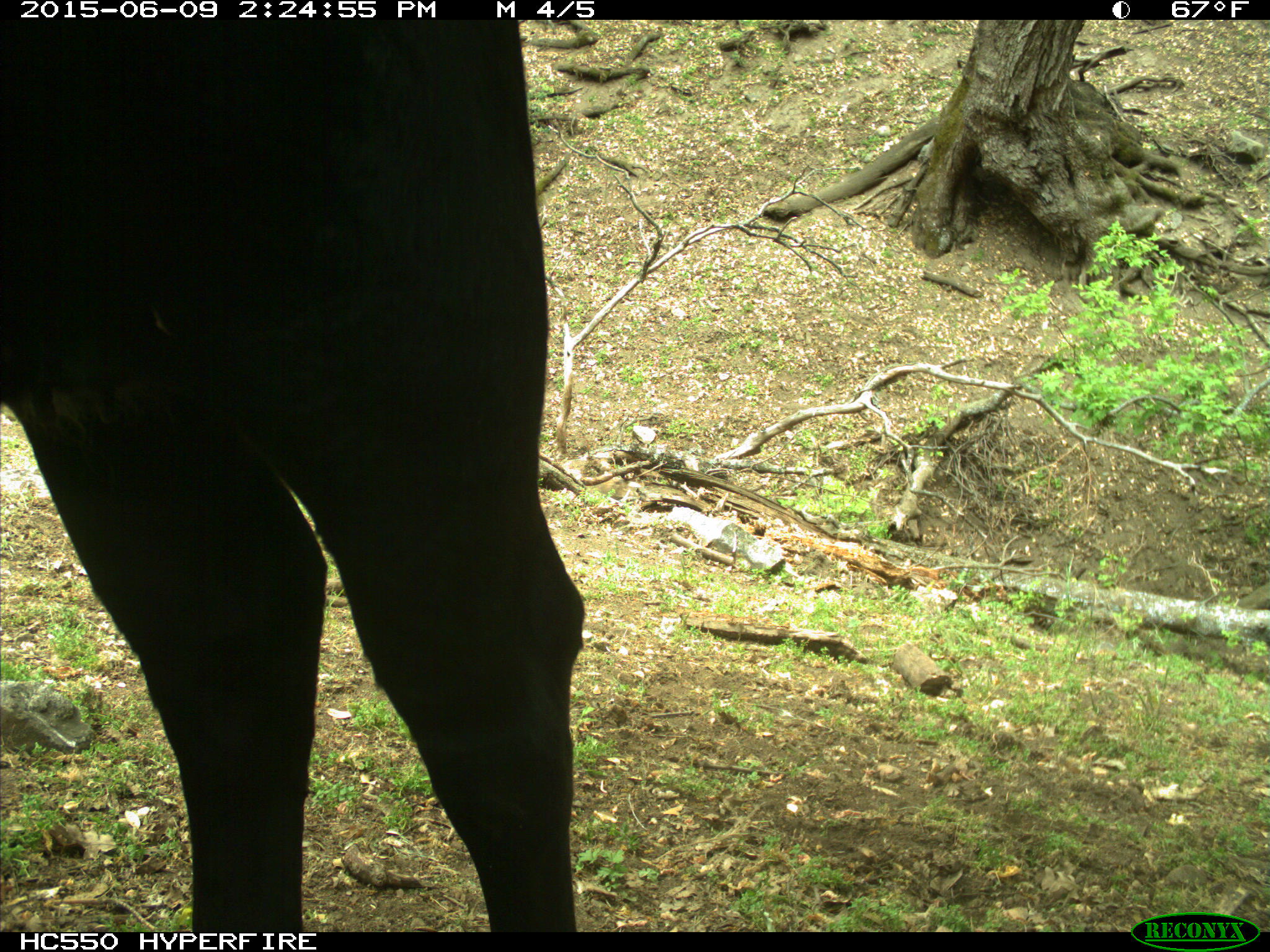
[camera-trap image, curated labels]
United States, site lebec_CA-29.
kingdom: Animalia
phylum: Chordata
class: Mammalia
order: Artiodactyla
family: Bovidae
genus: Bos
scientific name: Bos taurus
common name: domestic cow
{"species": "Bos taurus (domestic cow)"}